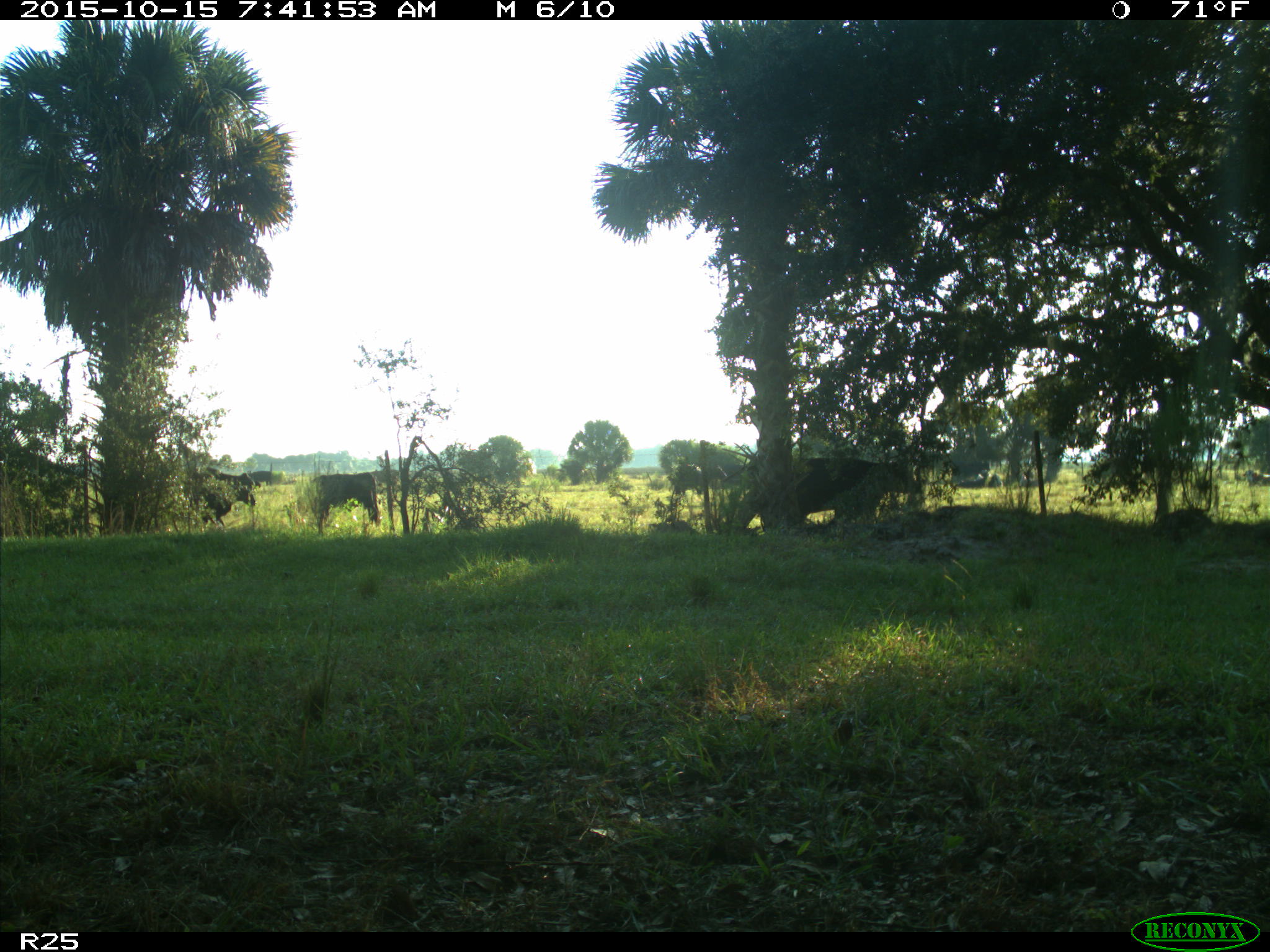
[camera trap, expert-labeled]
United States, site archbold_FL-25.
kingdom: Animalia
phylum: Chordata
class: Mammalia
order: Artiodactyla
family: Bovidae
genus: Bos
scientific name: Bos taurus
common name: domestic cow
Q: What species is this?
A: Bos taurus (domestic cow).